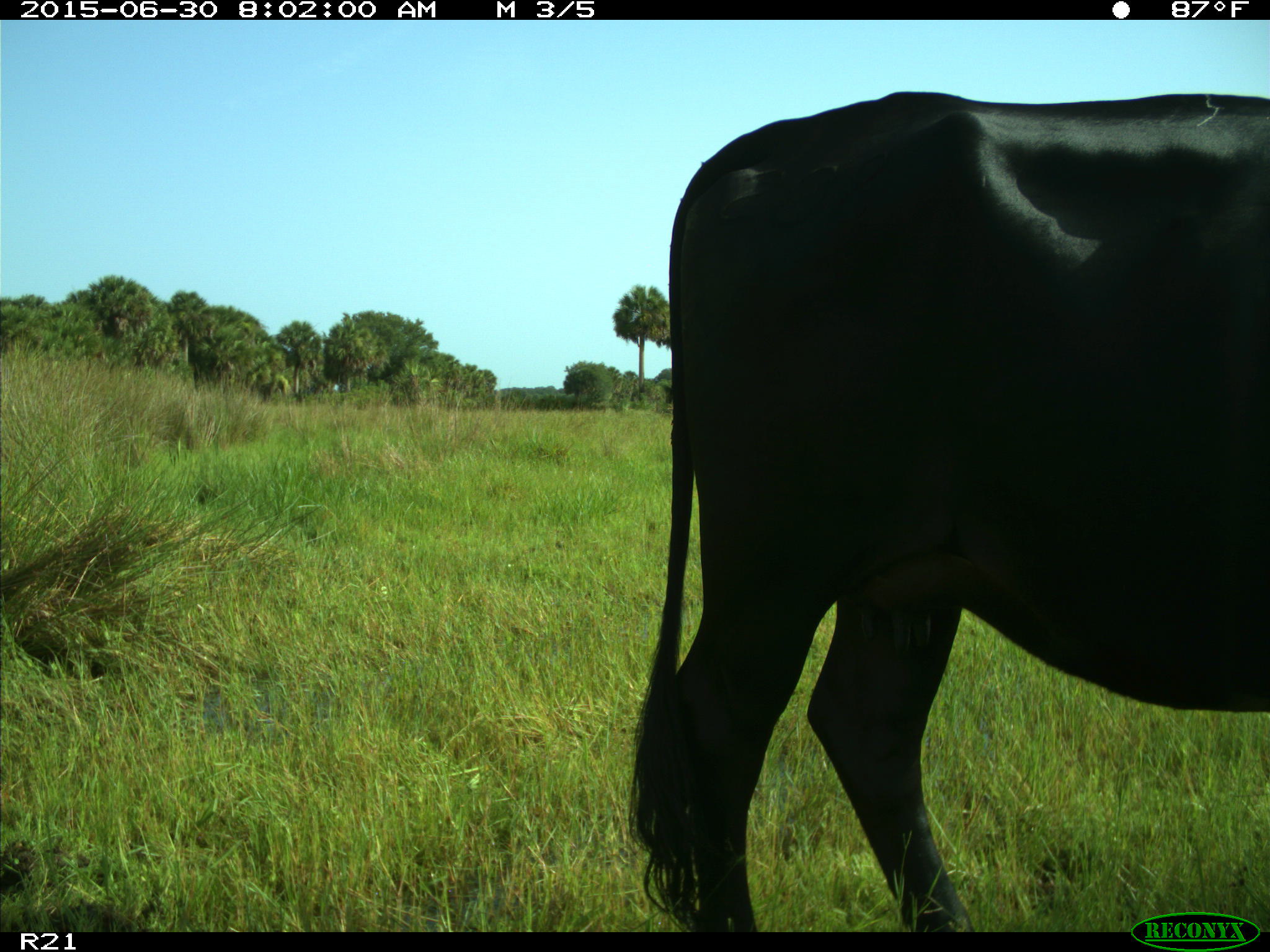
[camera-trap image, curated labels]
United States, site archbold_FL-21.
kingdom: Animalia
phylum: Chordata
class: Mammalia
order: Artiodactyla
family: Bovidae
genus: Bos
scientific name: Bos taurus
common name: domestic cow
Bos taurus (domestic cow).